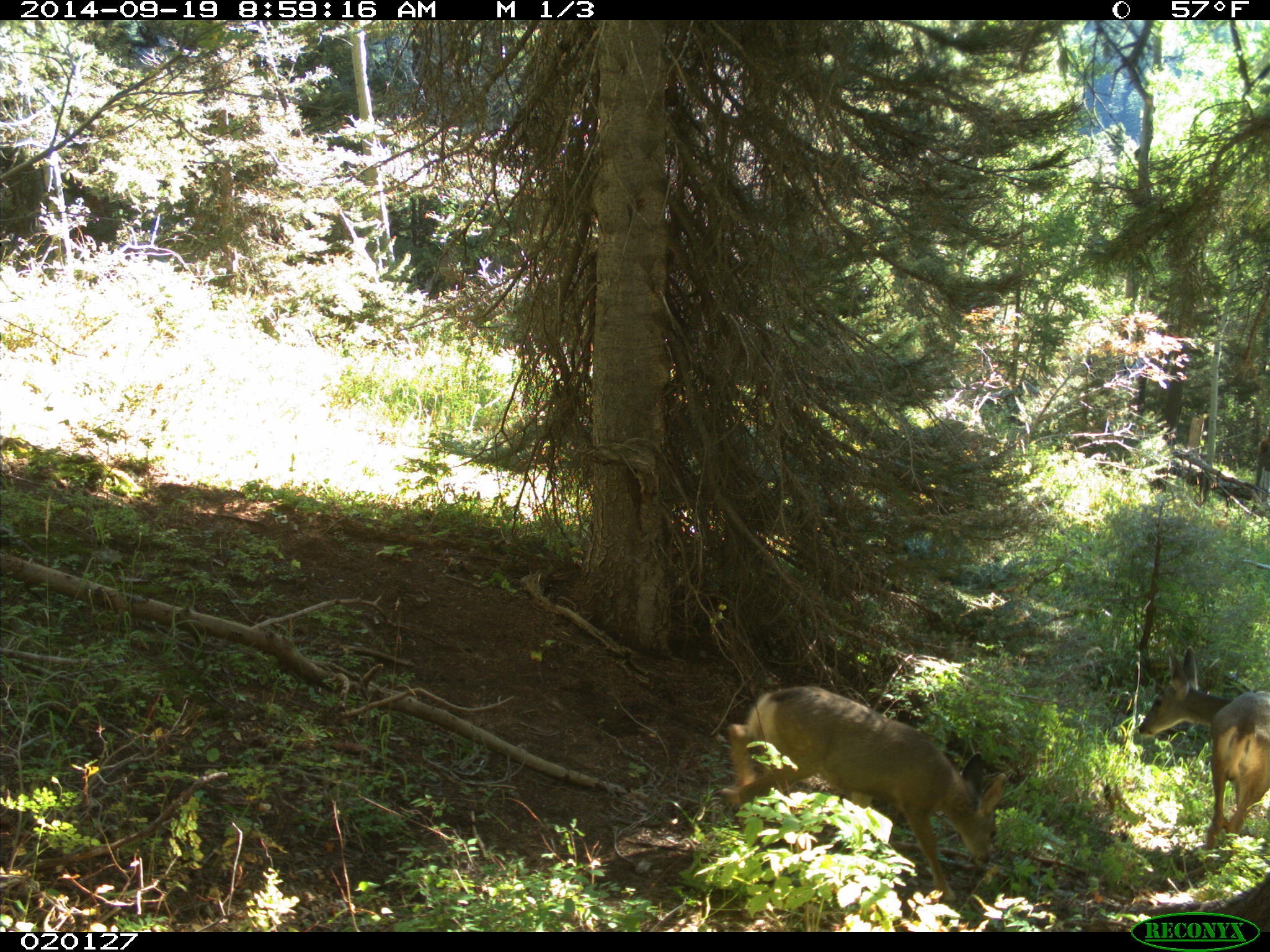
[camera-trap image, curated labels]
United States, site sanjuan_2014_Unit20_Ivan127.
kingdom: Animalia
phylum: Chordata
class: Mammalia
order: Artiodactyla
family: Cervidae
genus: Odocoileus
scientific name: Odocoileus hemionus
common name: mule deer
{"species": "Odocoileus hemionus (mule deer)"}